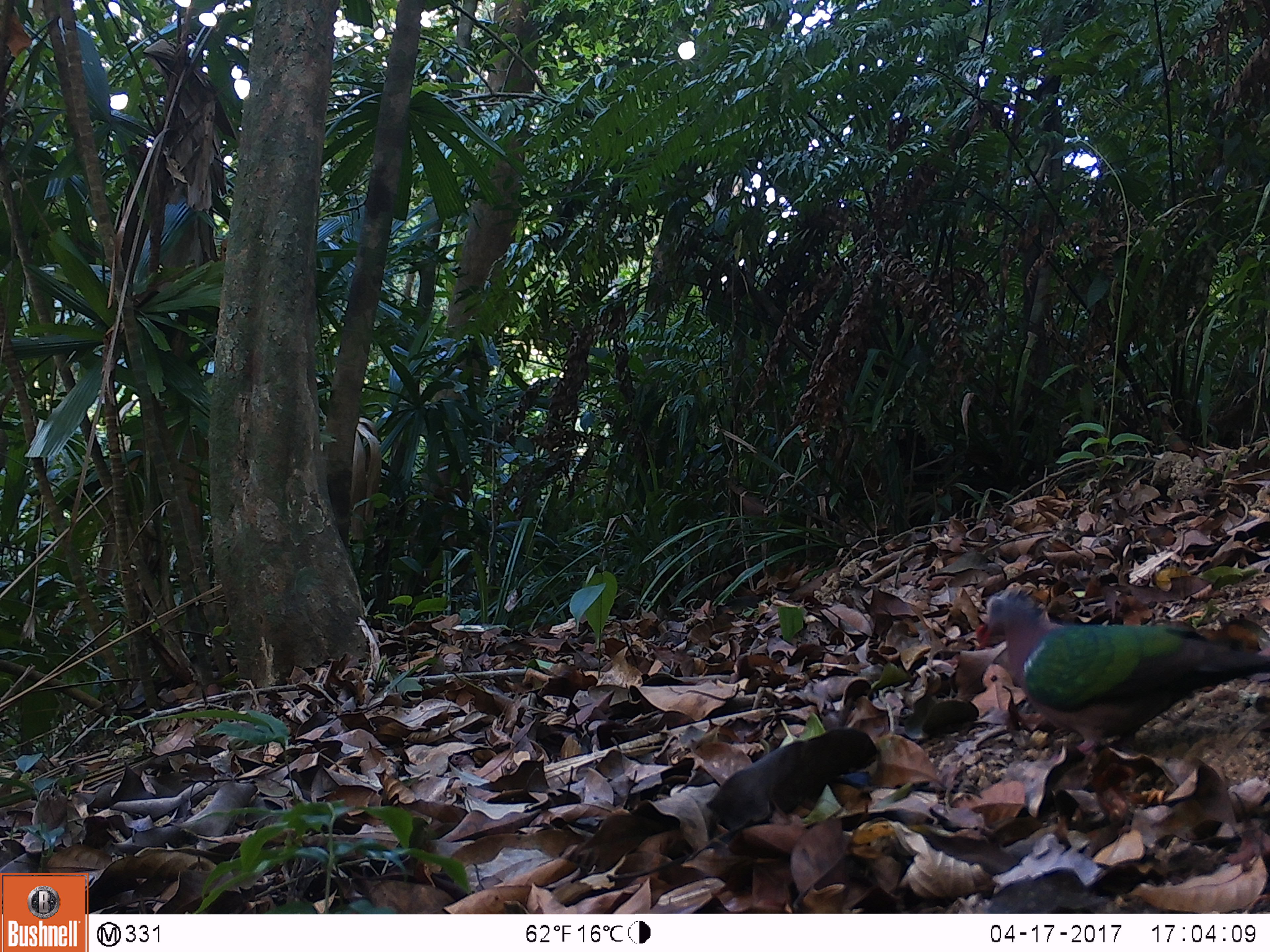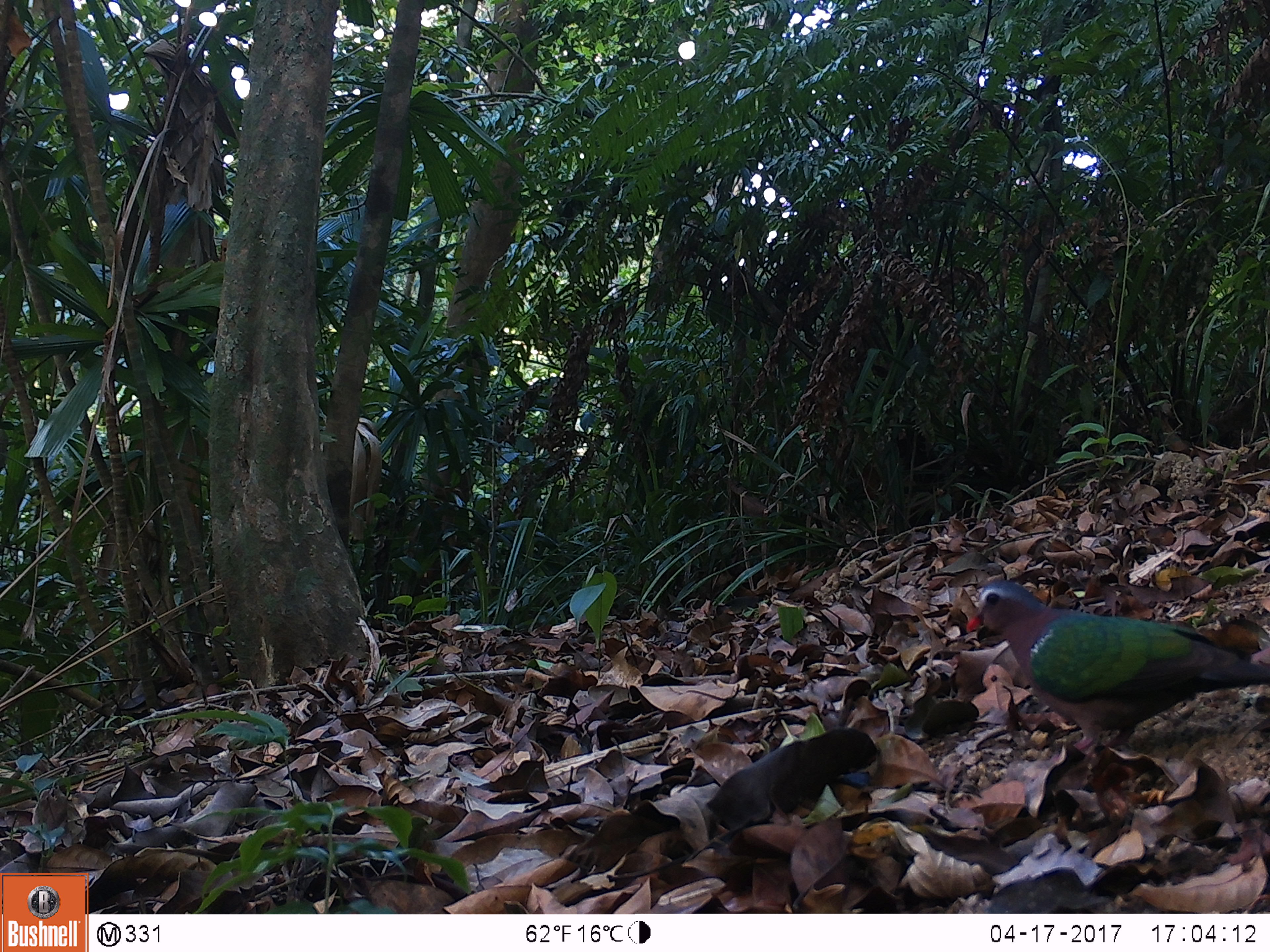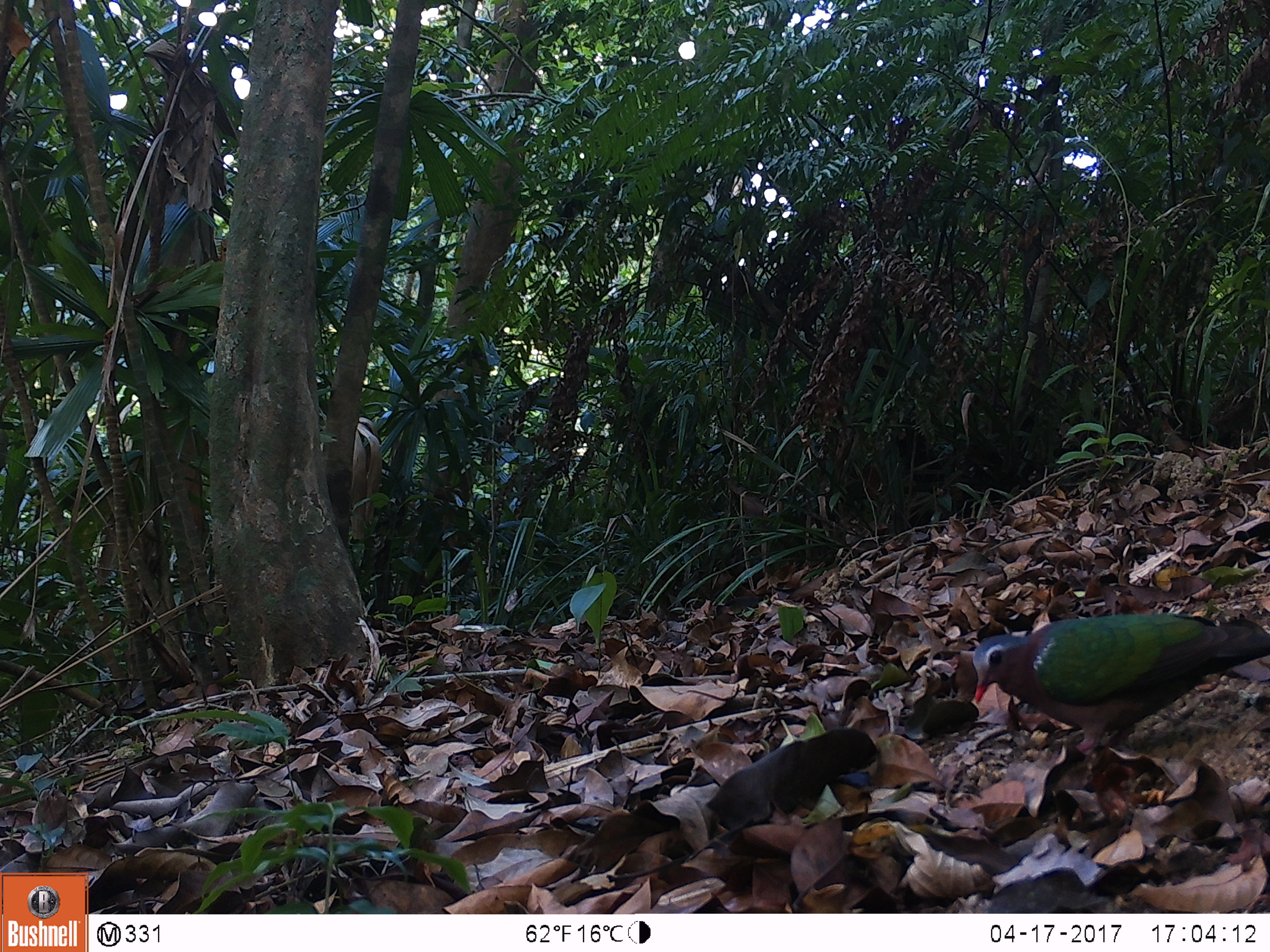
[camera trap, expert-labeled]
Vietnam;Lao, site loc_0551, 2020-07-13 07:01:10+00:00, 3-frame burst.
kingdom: Animalia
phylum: Chordata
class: Aves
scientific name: Aves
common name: bird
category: unidentified bird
Unidentified bird (bird) (Aves). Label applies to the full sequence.